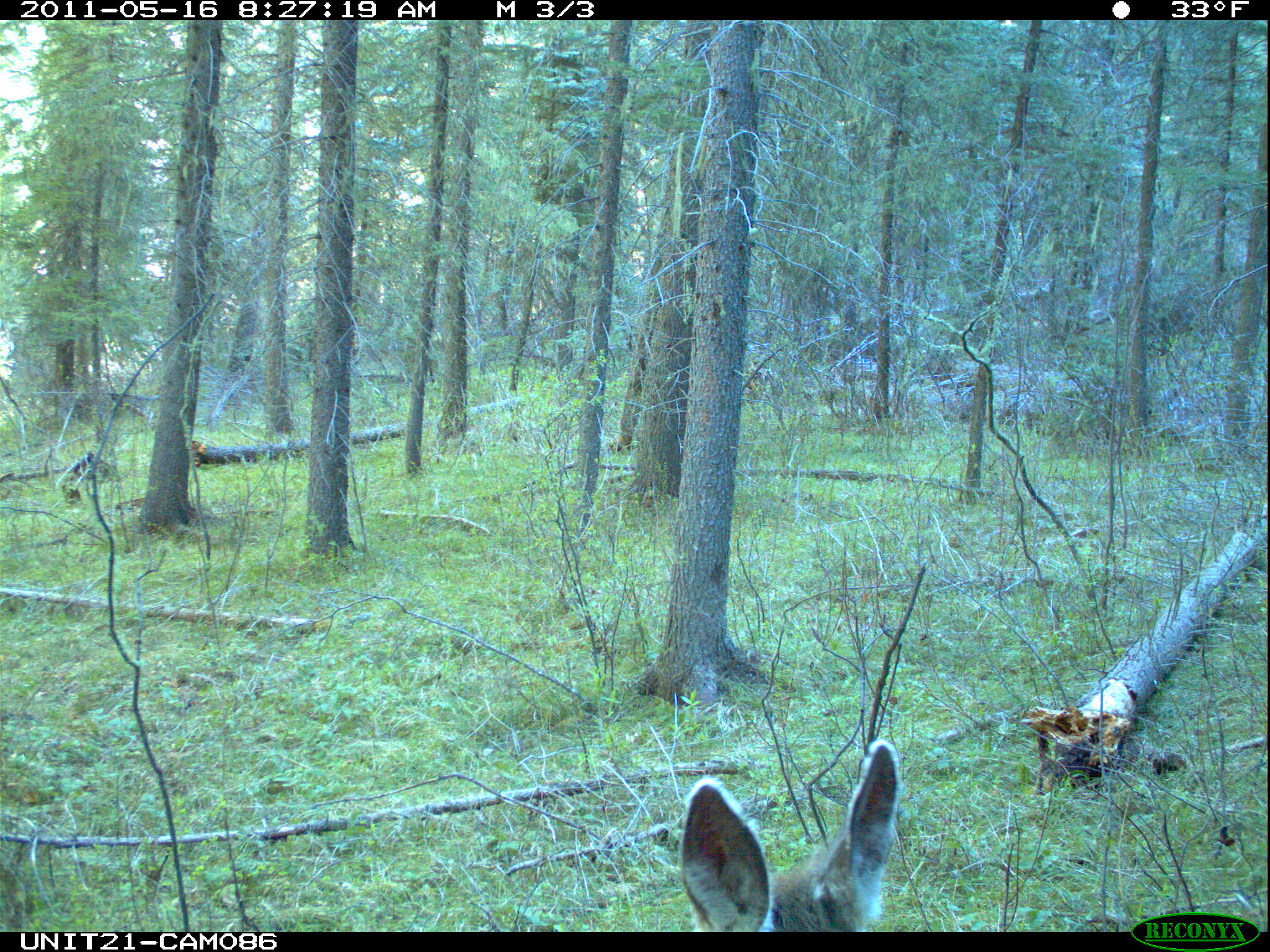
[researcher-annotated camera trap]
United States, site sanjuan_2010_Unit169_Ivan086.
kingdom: Animalia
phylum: Chordata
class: Mammalia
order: Artiodactyla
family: Cervidae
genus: Odocoileus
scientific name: Odocoileus hemionus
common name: mule deer